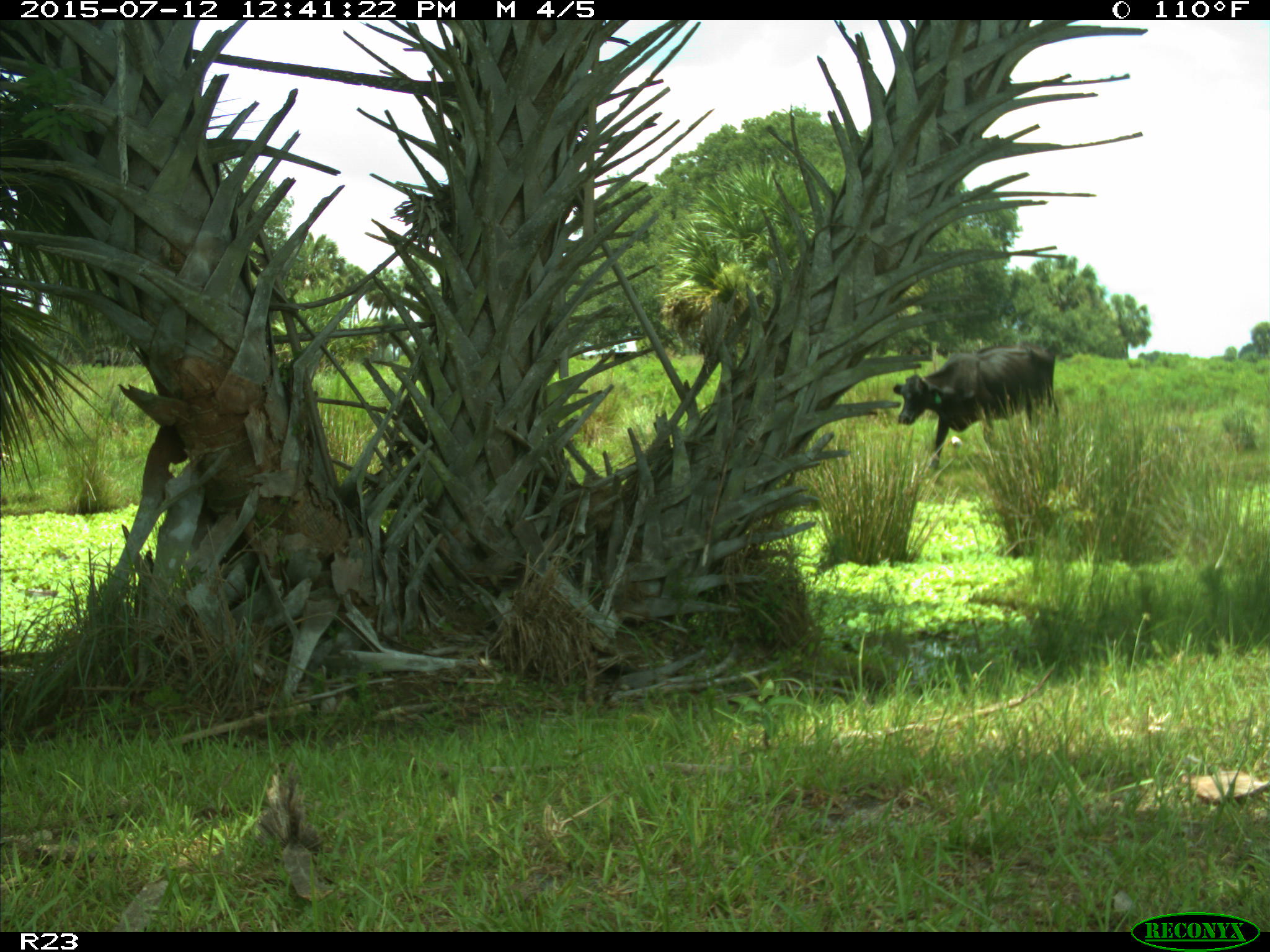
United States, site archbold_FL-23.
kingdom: Animalia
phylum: Chordata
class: Mammalia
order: Artiodactyla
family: Bovidae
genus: Bos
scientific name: Bos taurus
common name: domestic cow